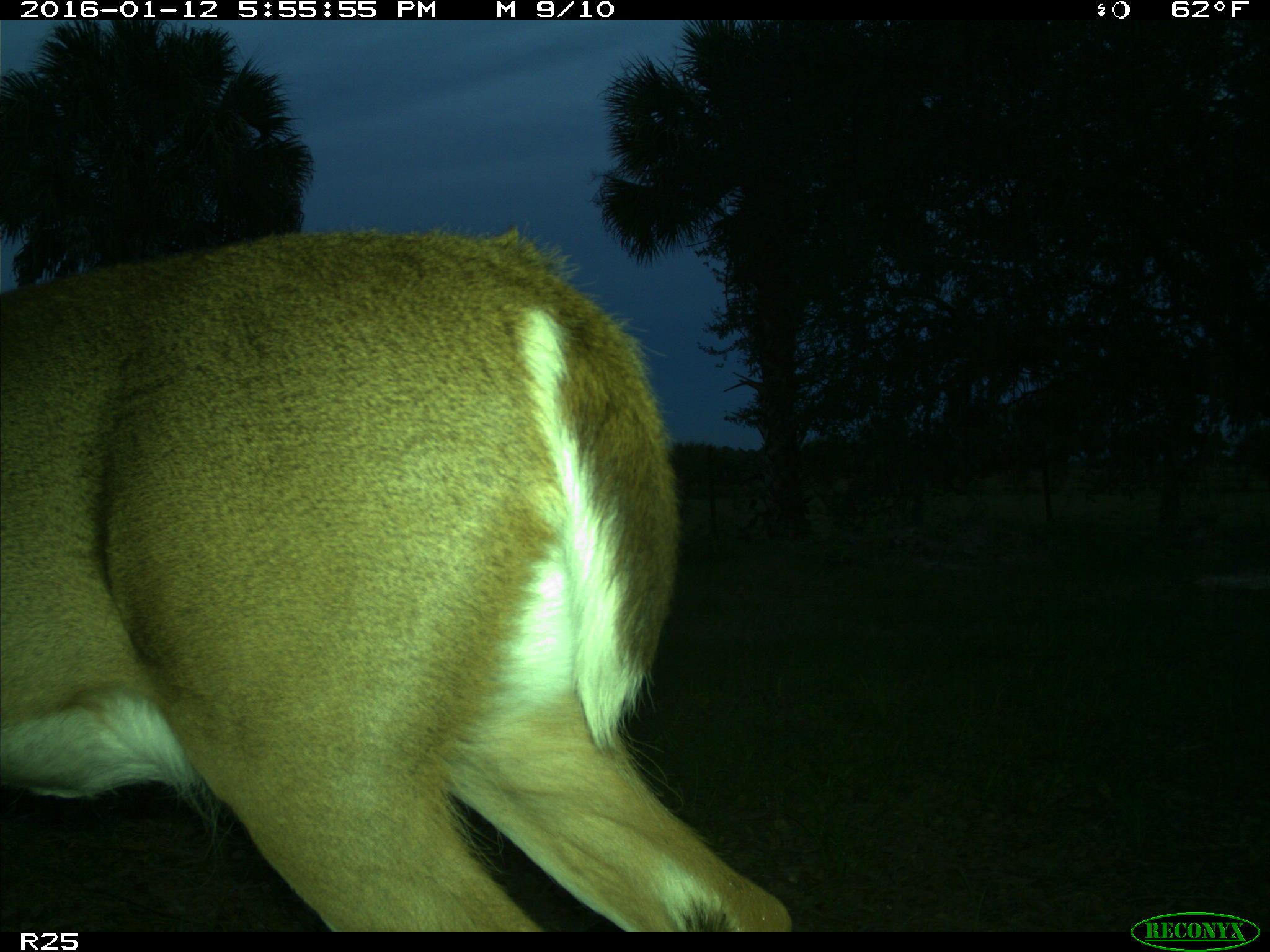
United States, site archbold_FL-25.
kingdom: Animalia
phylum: Chordata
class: Mammalia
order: Artiodactyla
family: Cervidae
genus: Odocoileus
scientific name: Odocoileus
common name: deer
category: unidentified deer